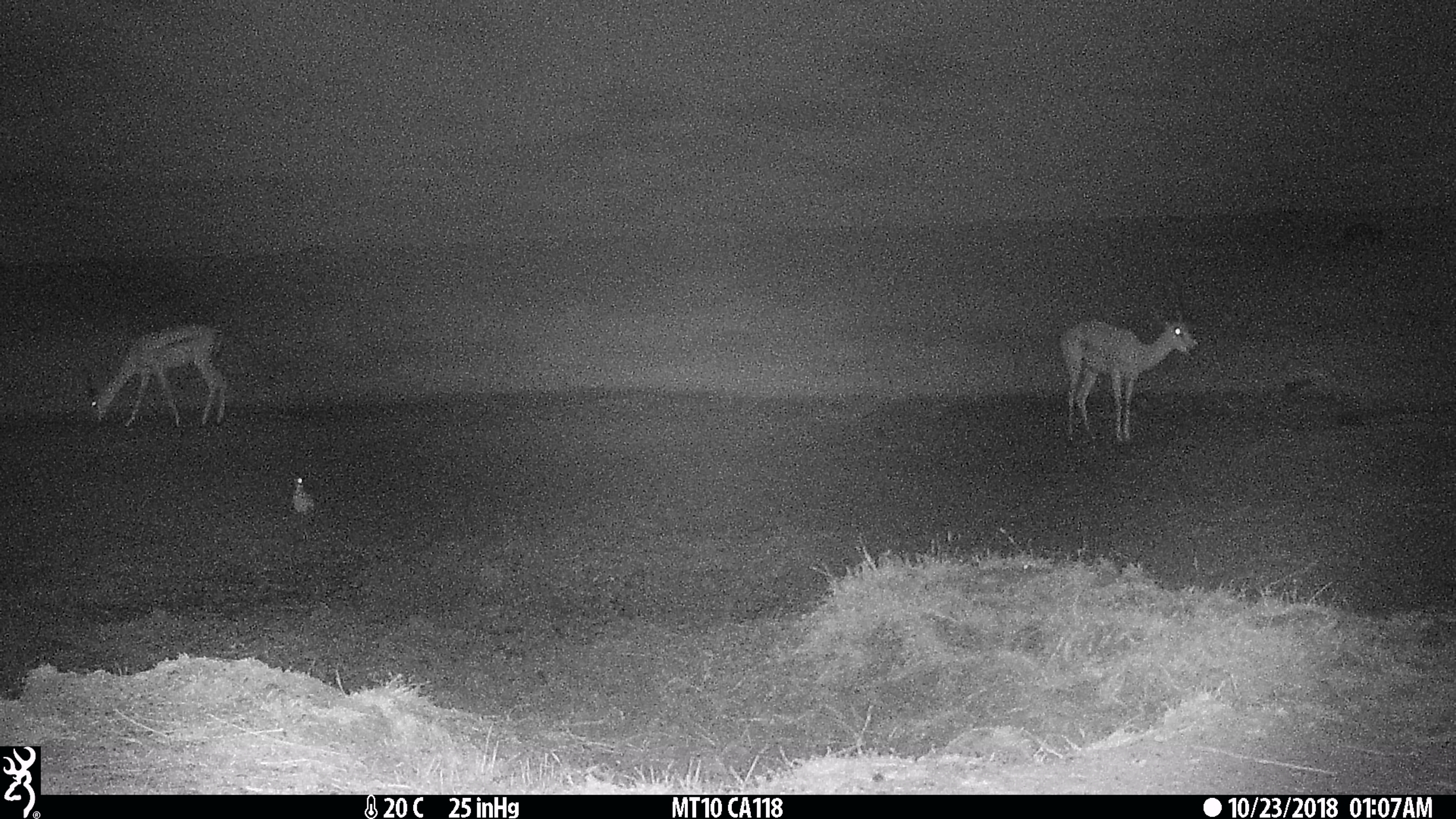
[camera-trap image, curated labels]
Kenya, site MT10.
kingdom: Animalia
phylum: Chordata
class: Mammalia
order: Artiodactyla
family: Bovidae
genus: Nanger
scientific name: Nanger granti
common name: grant's gazelle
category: gazelle grants